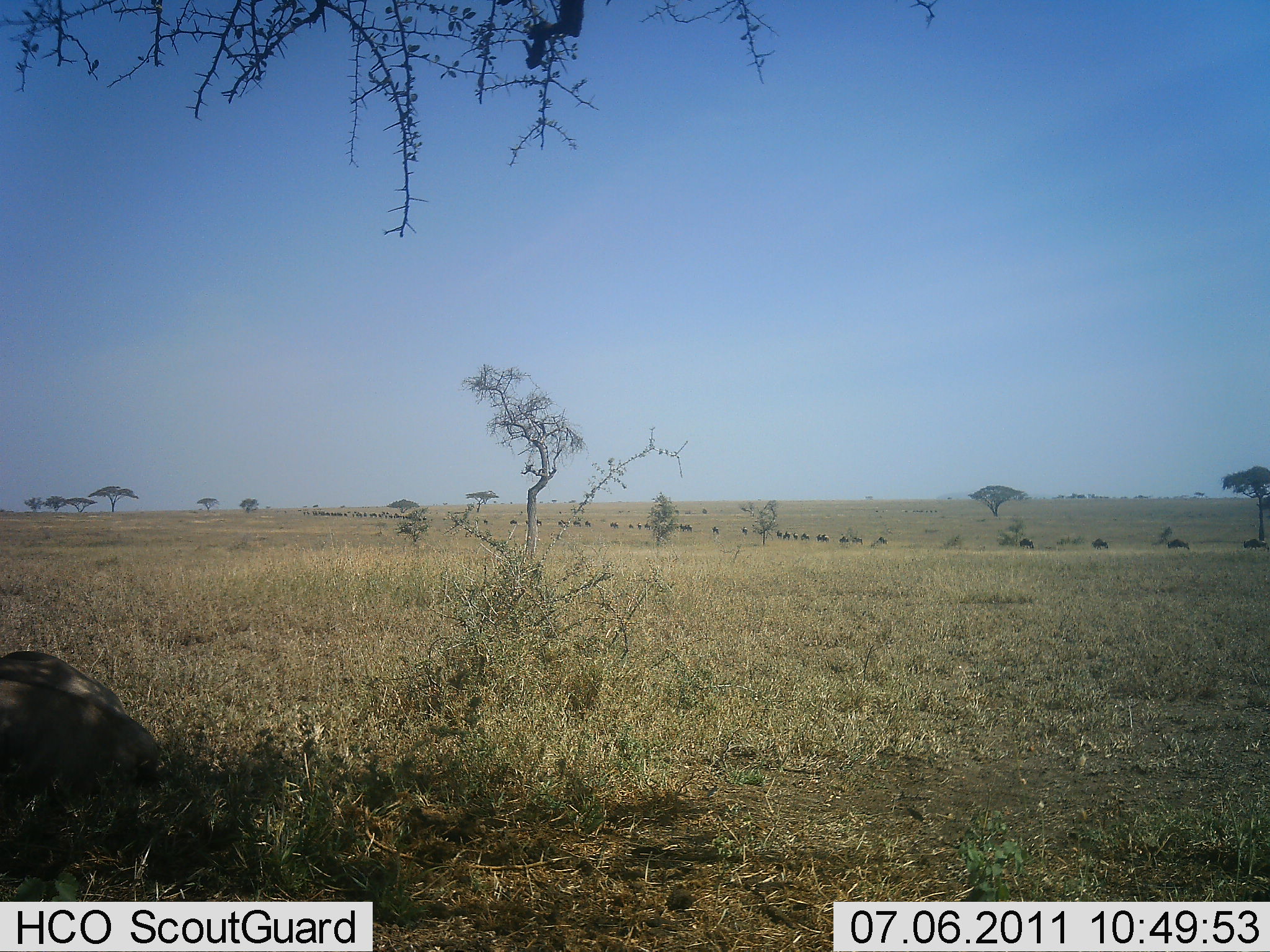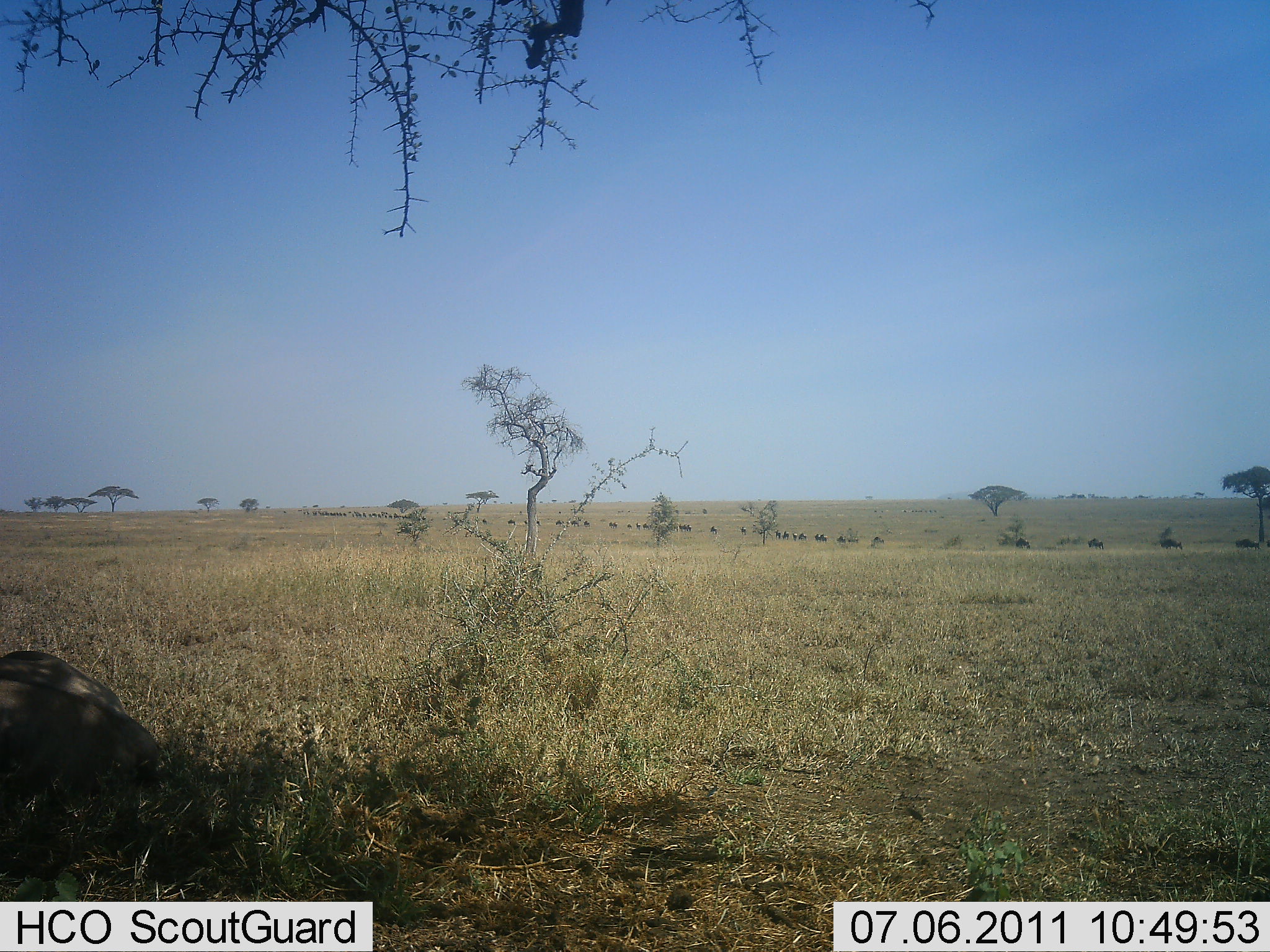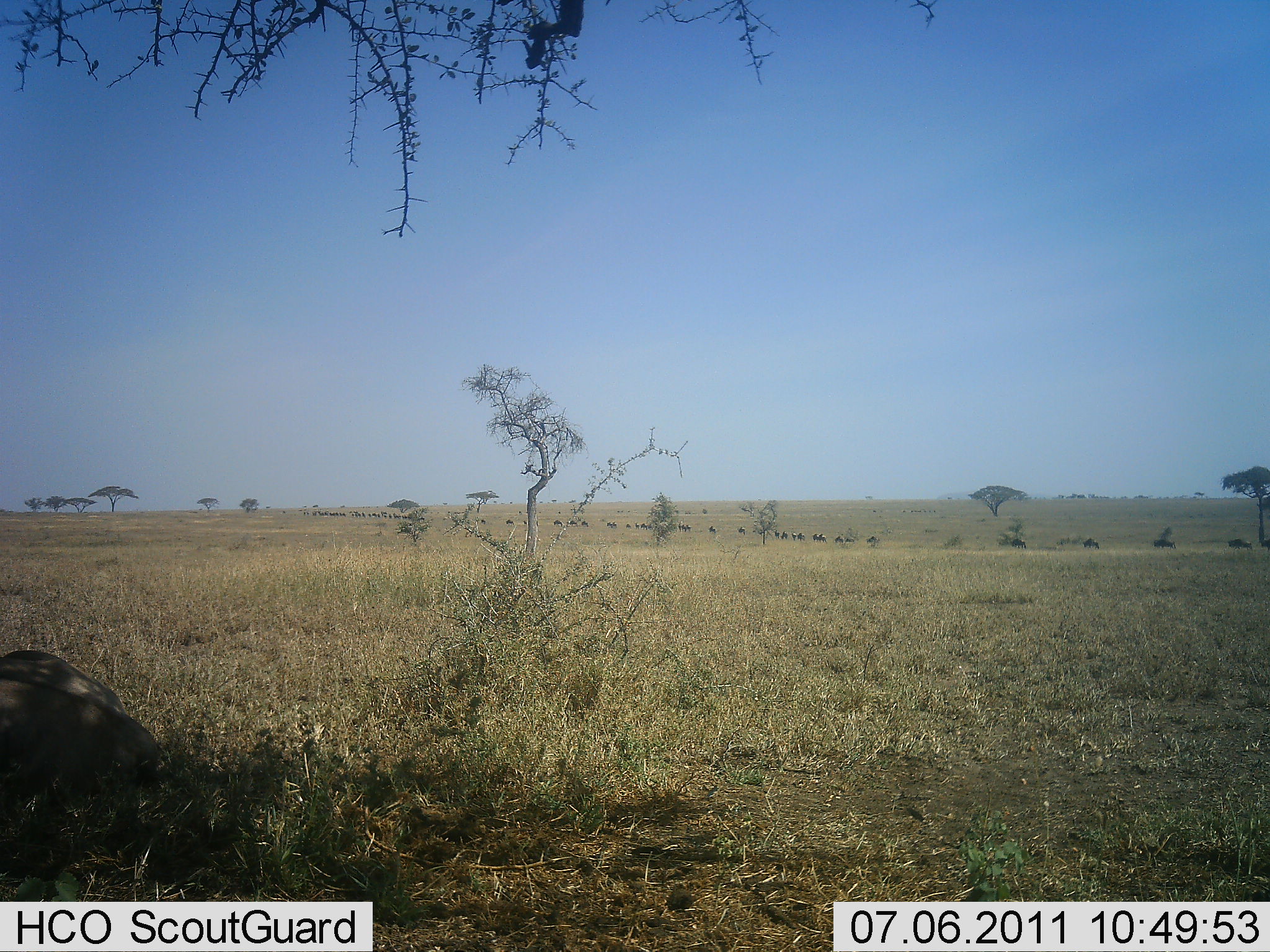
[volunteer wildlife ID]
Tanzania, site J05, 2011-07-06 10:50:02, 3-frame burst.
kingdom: Animalia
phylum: Chordata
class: Mammalia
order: Artiodactyla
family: Bovidae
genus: Connochaetes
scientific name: Connochaetes taurinus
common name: blue wildebeest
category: wildebeest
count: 11-50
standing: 0%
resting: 7%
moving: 100%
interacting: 0%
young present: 0%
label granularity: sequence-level